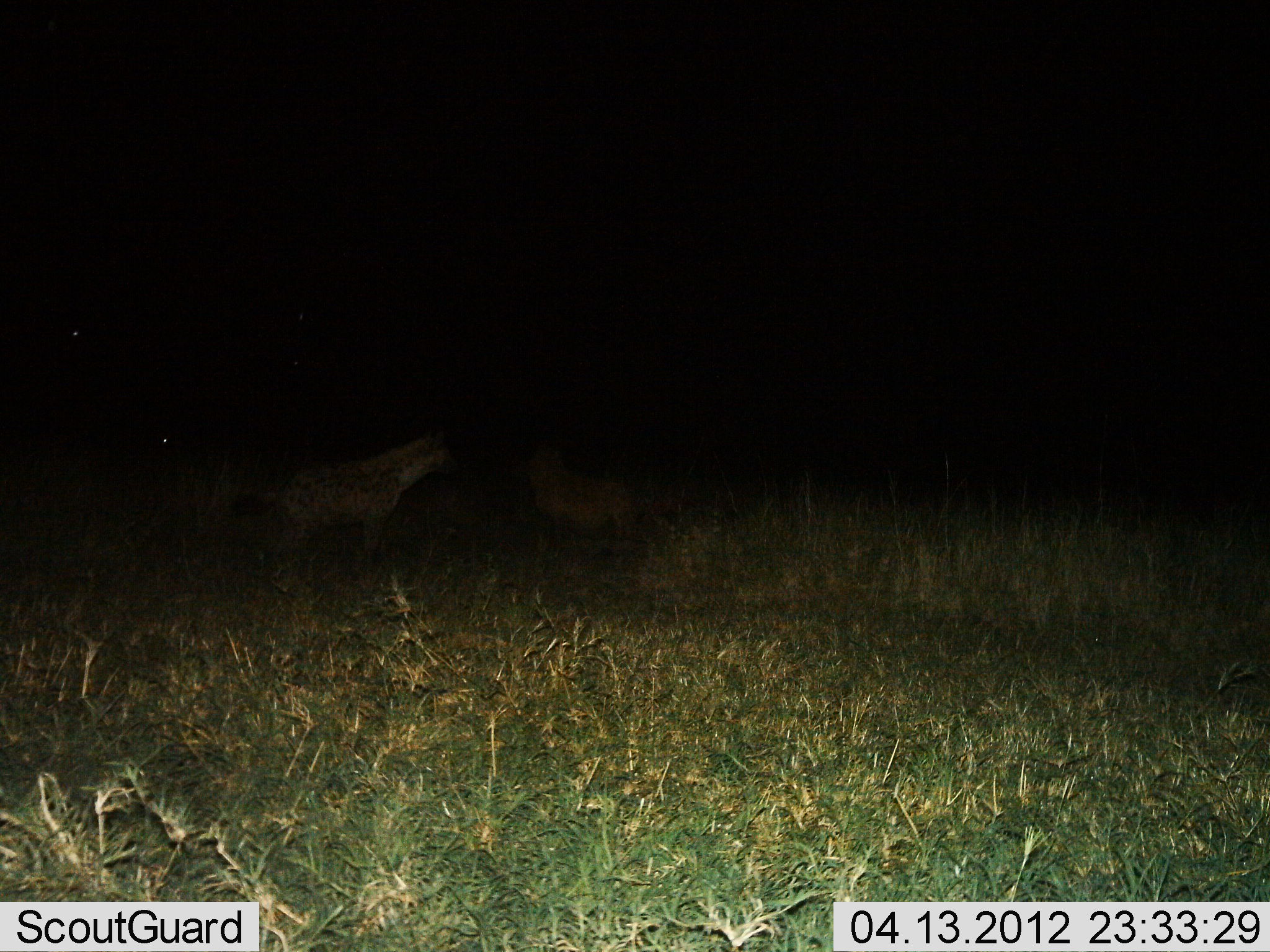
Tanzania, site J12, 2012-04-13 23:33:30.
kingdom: Animalia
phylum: Chordata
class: Mammalia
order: Carnivora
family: Hyaenidae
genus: Crocuta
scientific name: Crocuta crocuta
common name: spotted hyena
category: hyenaspotted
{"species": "hyenaspotted (spotted hyena) (Crocuta crocuta)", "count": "2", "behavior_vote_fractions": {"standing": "87%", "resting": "0%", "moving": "17%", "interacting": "0%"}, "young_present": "0%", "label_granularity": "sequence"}